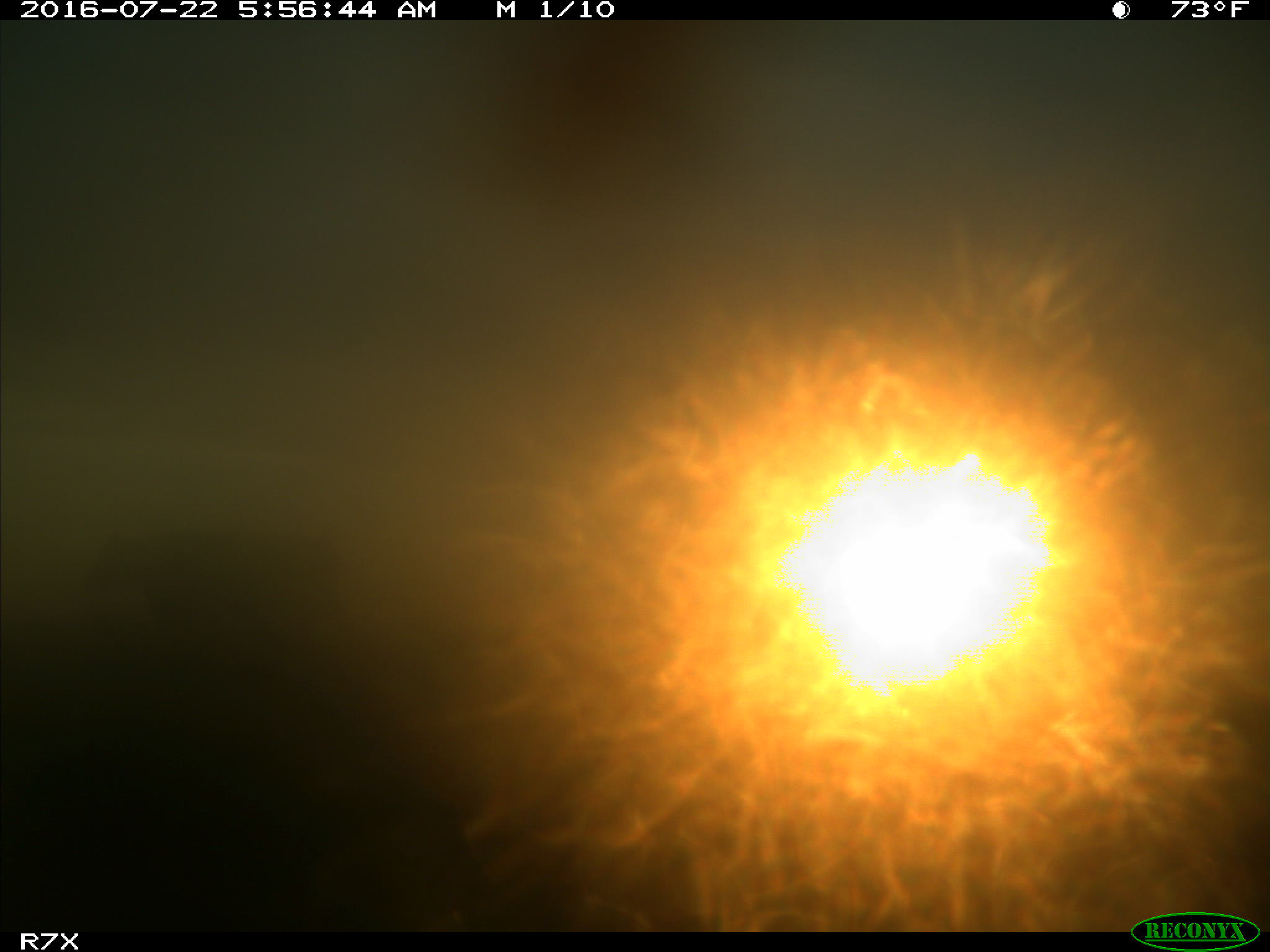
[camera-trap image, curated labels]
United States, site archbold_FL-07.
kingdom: Animalia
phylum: Chordata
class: Mammalia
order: Artiodactyla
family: Bovidae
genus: Bos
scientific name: Bos taurus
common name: domestic cow